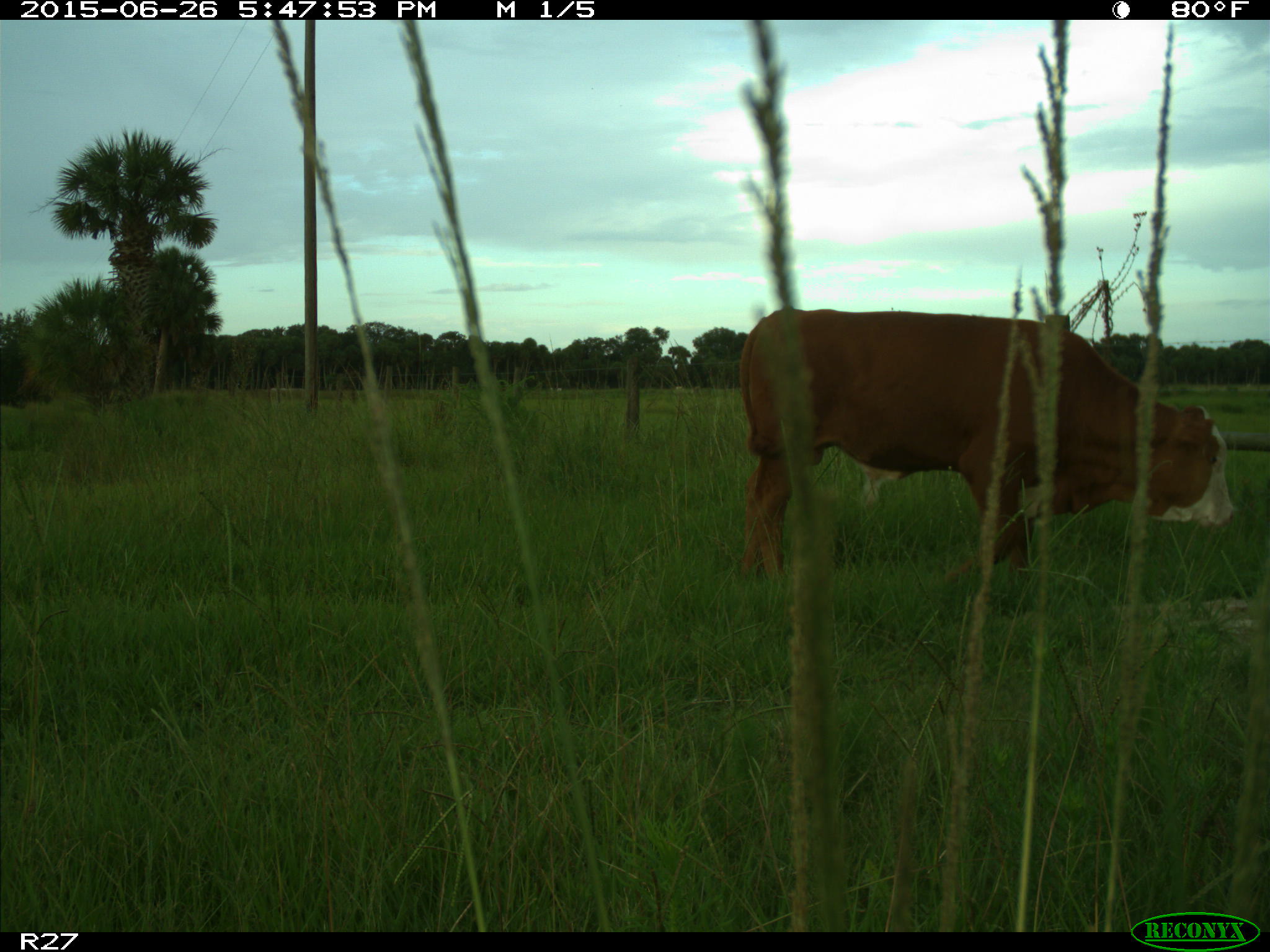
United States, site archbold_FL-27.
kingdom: Animalia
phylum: Chordata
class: Mammalia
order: Artiodactyla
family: Bovidae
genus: Bos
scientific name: Bos taurus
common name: domestic cow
Bos taurus (domestic cow).